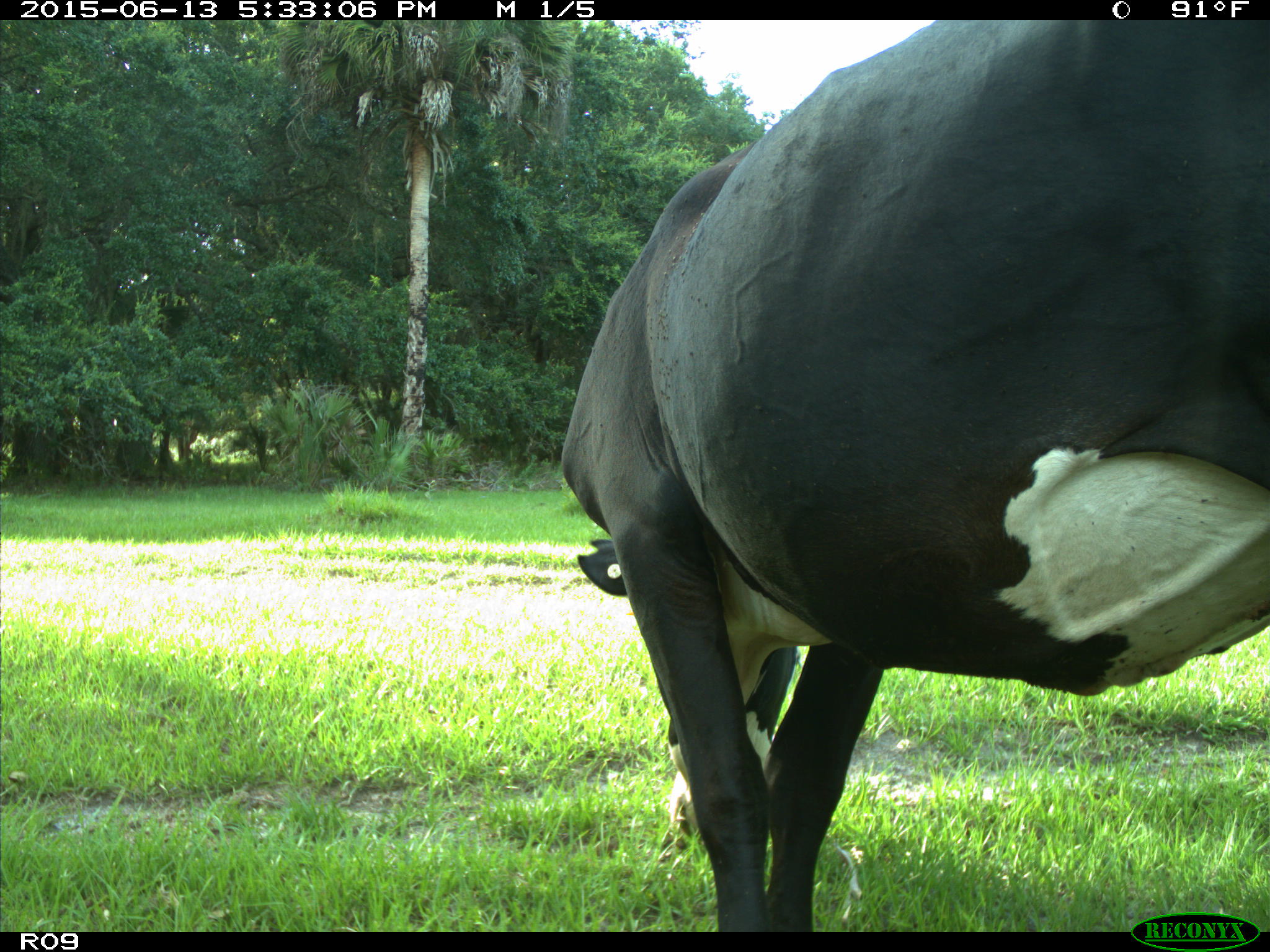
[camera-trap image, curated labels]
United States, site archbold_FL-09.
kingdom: Animalia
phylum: Chordata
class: Mammalia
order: Artiodactyla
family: Bovidae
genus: Bos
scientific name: Bos taurus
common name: domestic cow